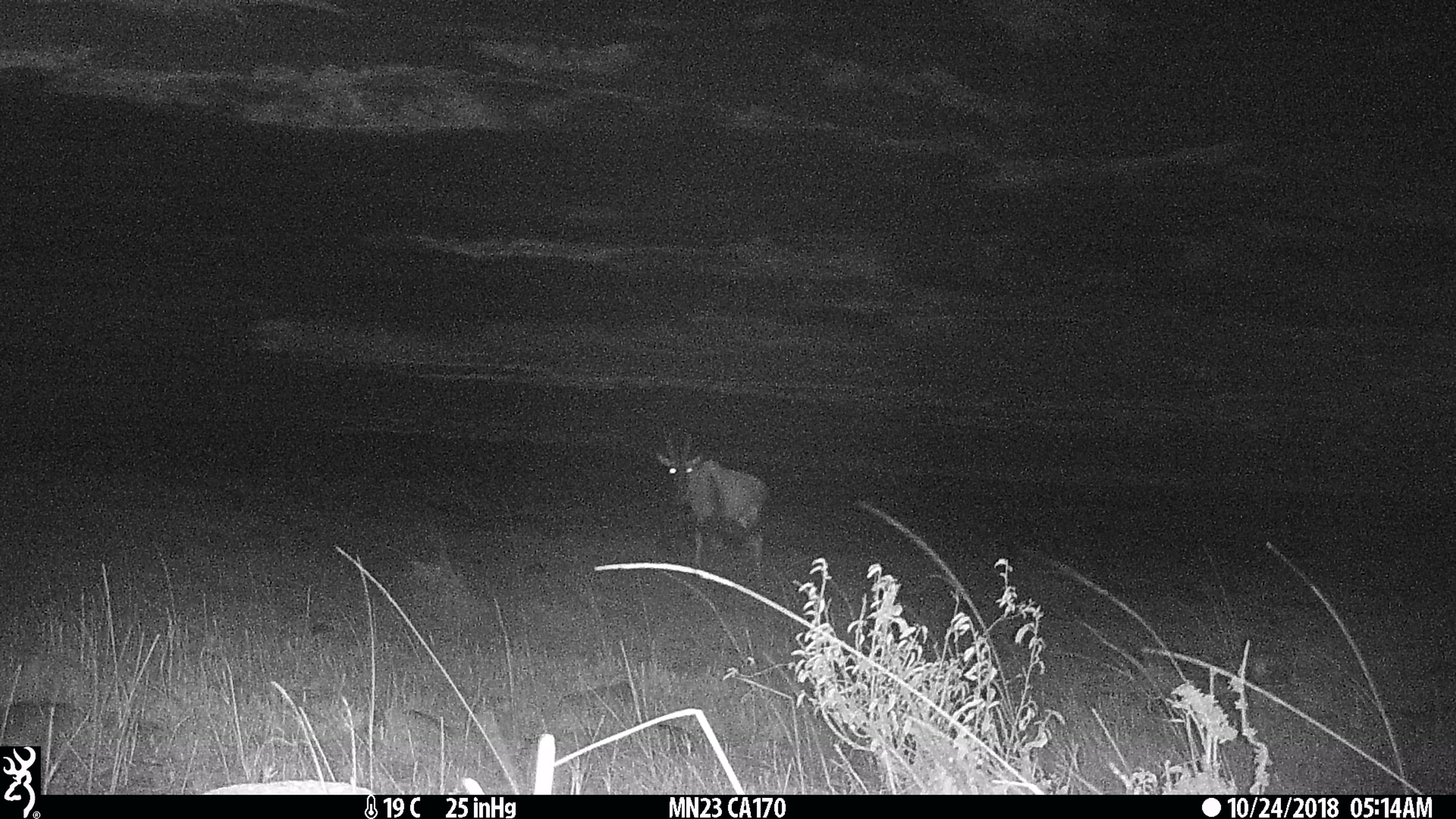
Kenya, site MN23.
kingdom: Animalia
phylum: Chordata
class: Mammalia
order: Artiodactyla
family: Bovidae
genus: Damaliscus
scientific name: Damaliscus lunatus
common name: topi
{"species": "topi (Damaliscus lunatus)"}